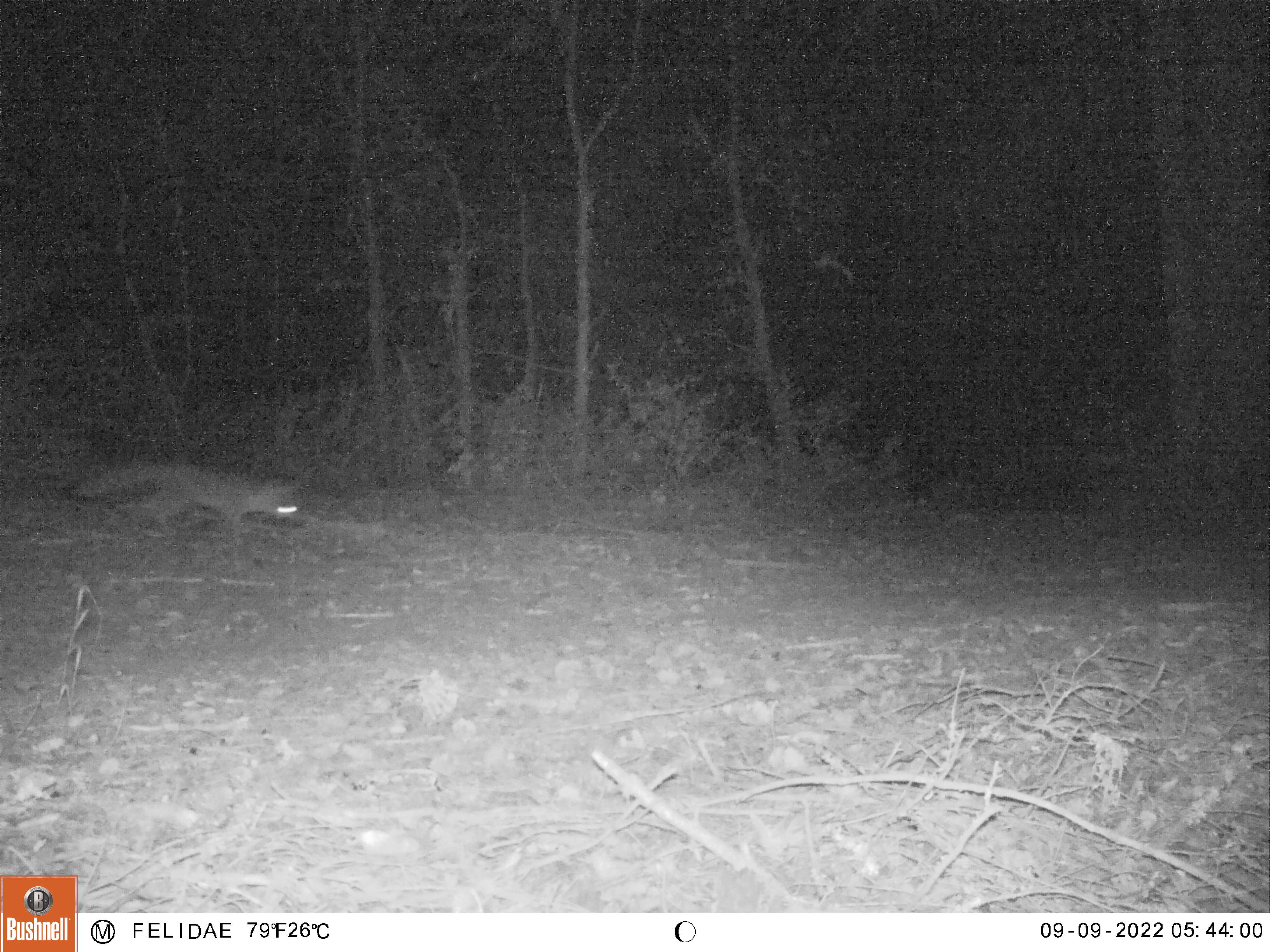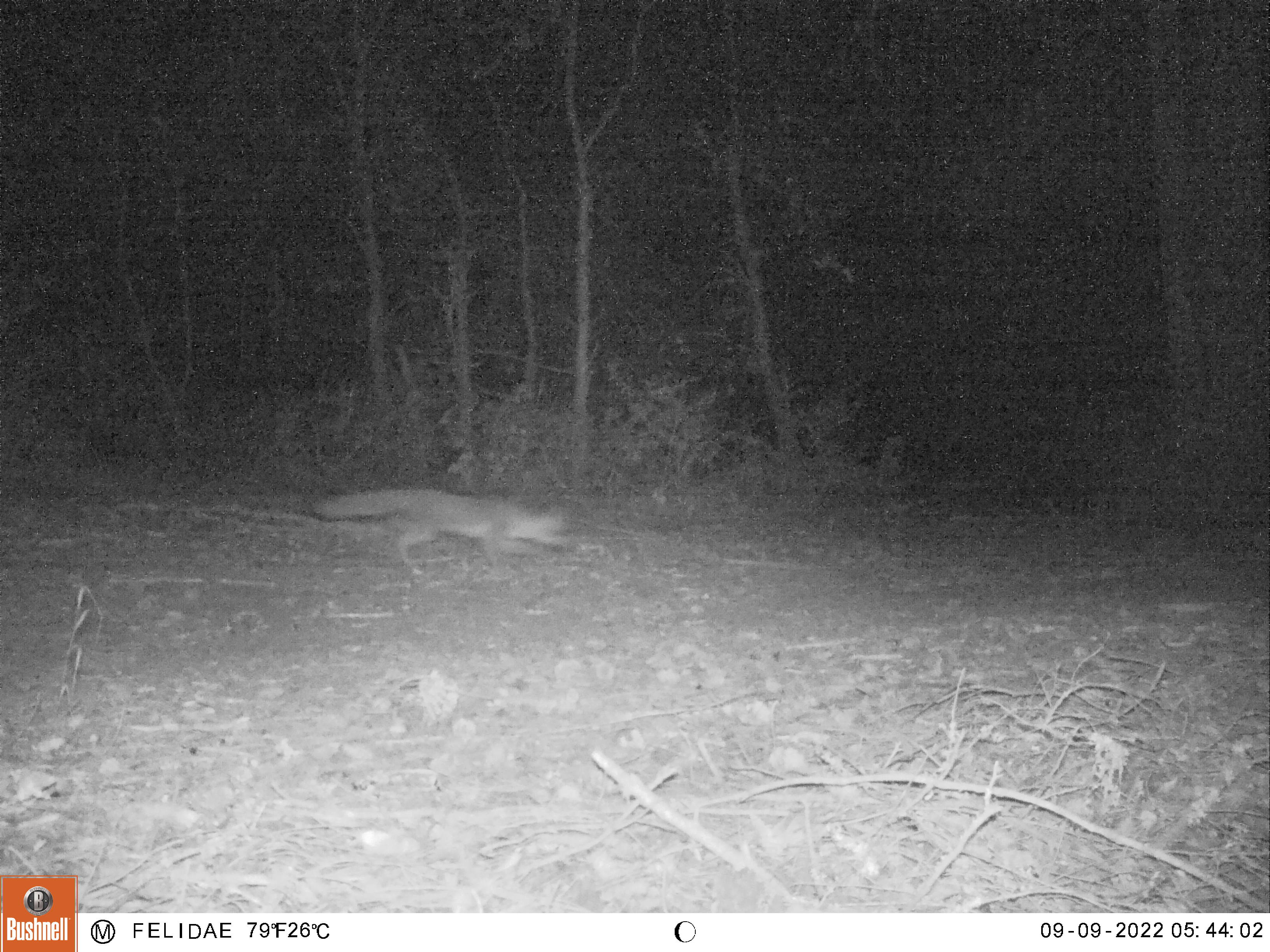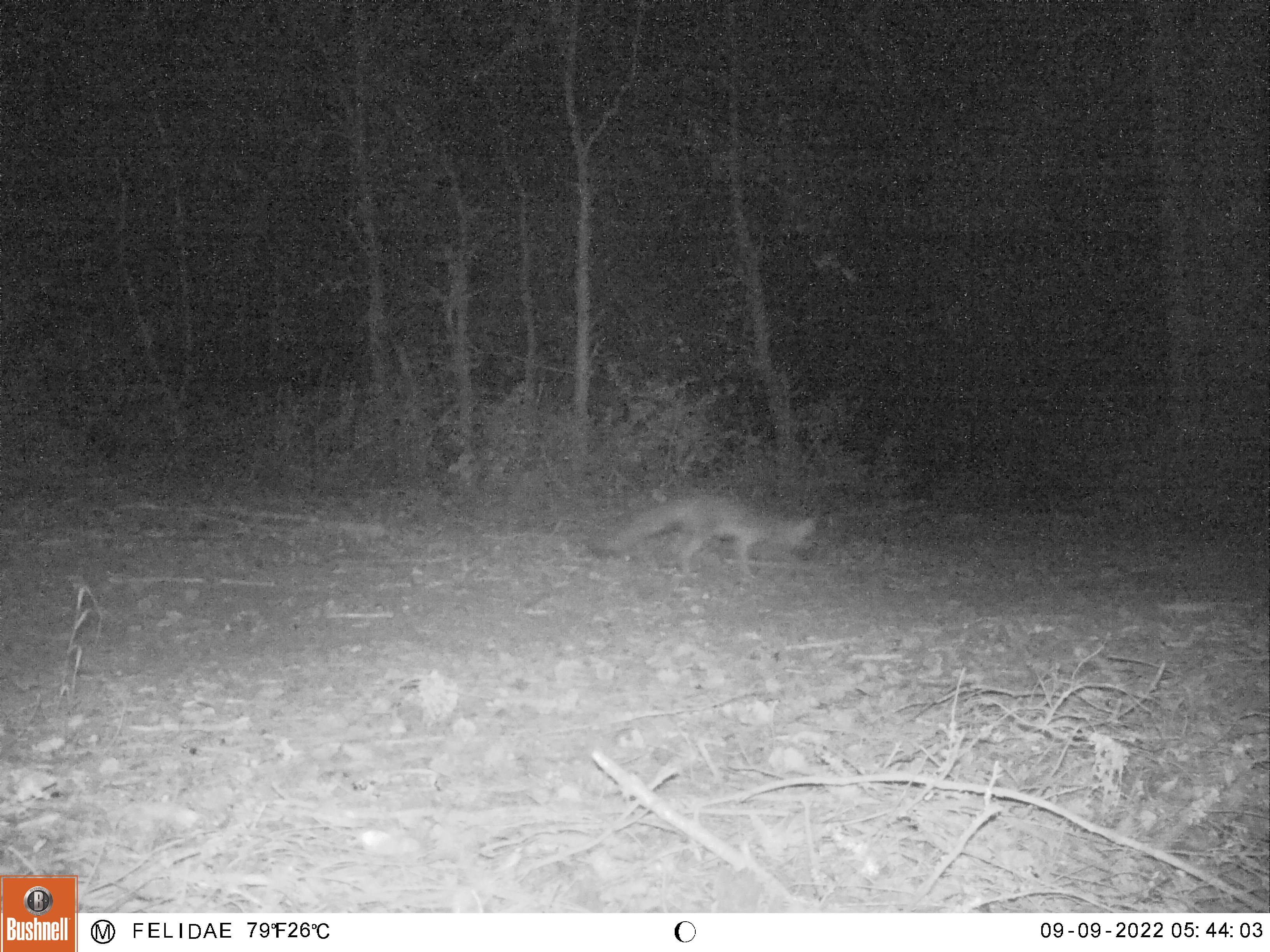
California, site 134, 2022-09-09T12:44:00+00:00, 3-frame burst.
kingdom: Animalia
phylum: Chordata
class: Mammalia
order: Carnivora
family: Canidae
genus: Urocyon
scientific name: Urocyon cinereoargenteus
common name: gray fox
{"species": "gray fox (Urocyon cinereoargenteus)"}